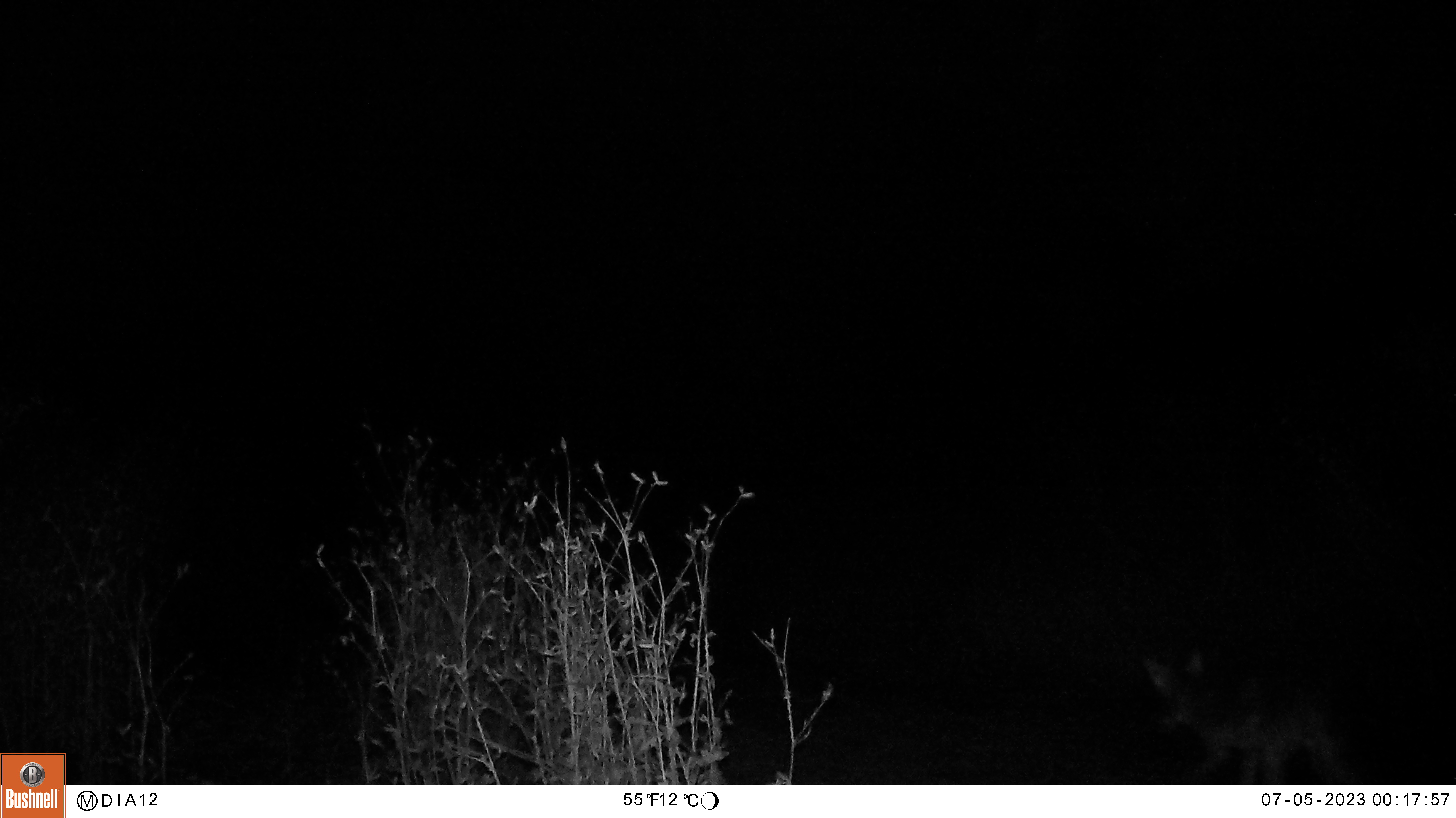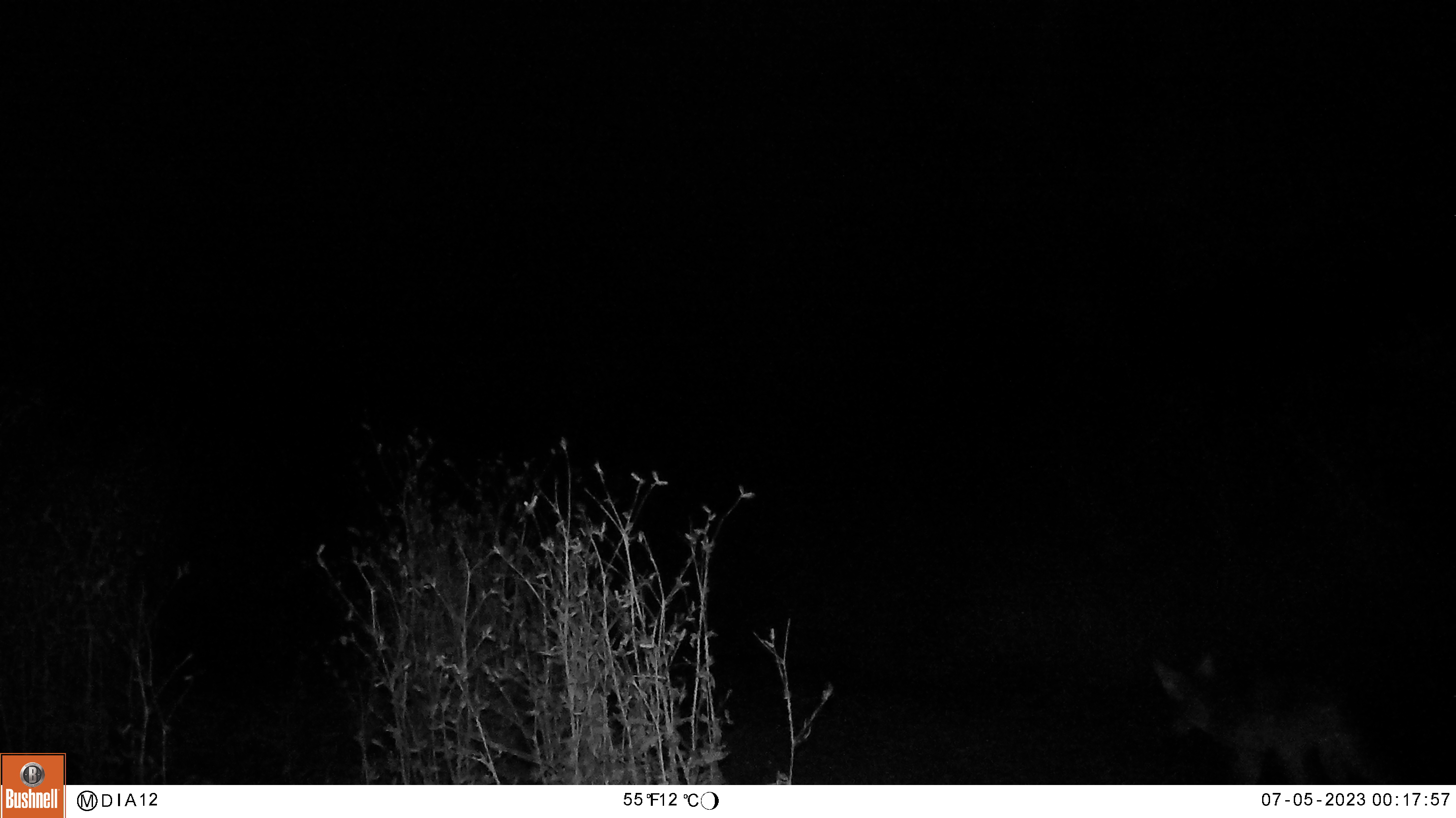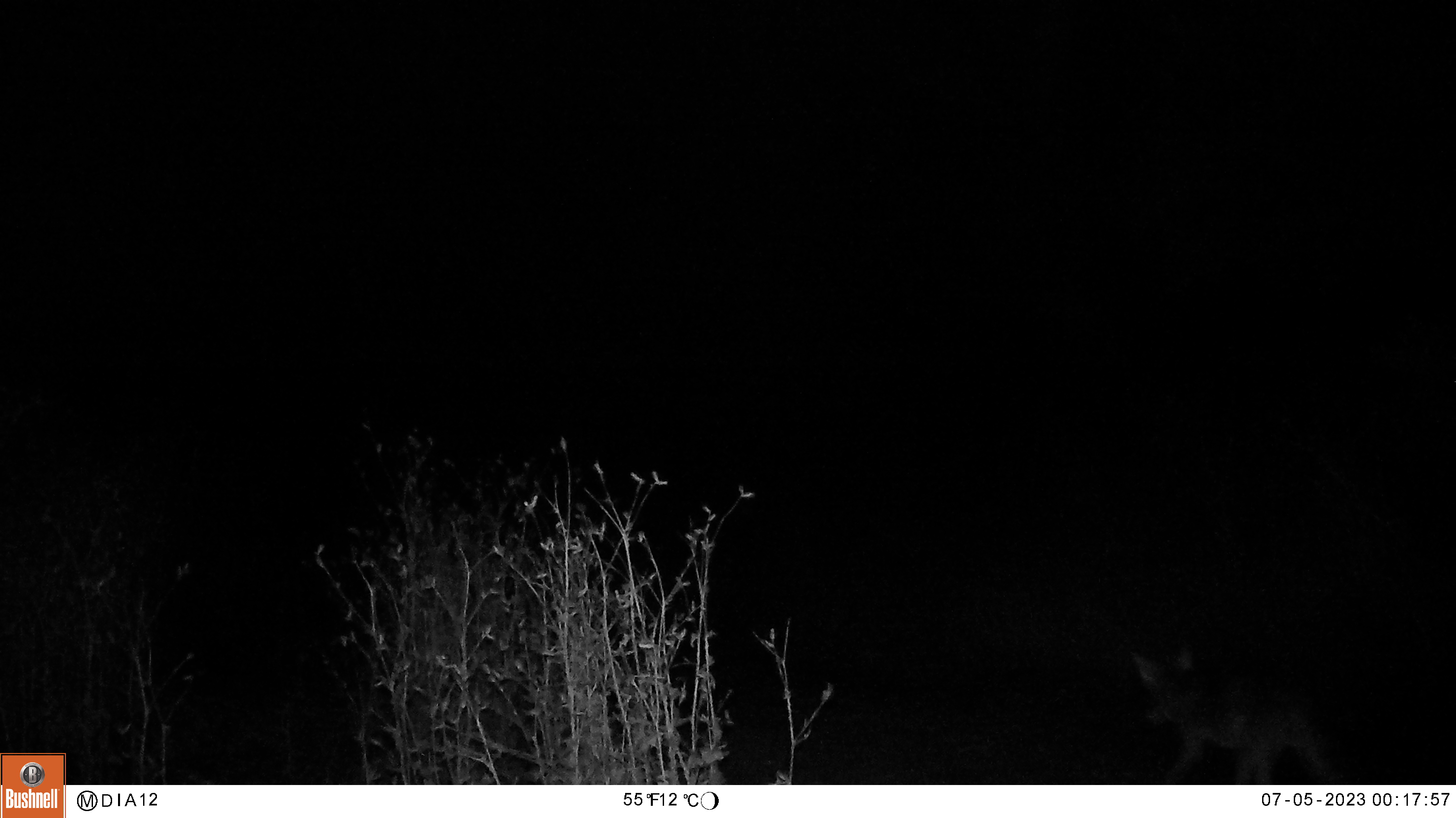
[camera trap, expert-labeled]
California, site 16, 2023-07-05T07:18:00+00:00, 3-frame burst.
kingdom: Animalia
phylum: Chordata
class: Mammalia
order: Carnivora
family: Canidae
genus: Canis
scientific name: Canis latrans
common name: coyote